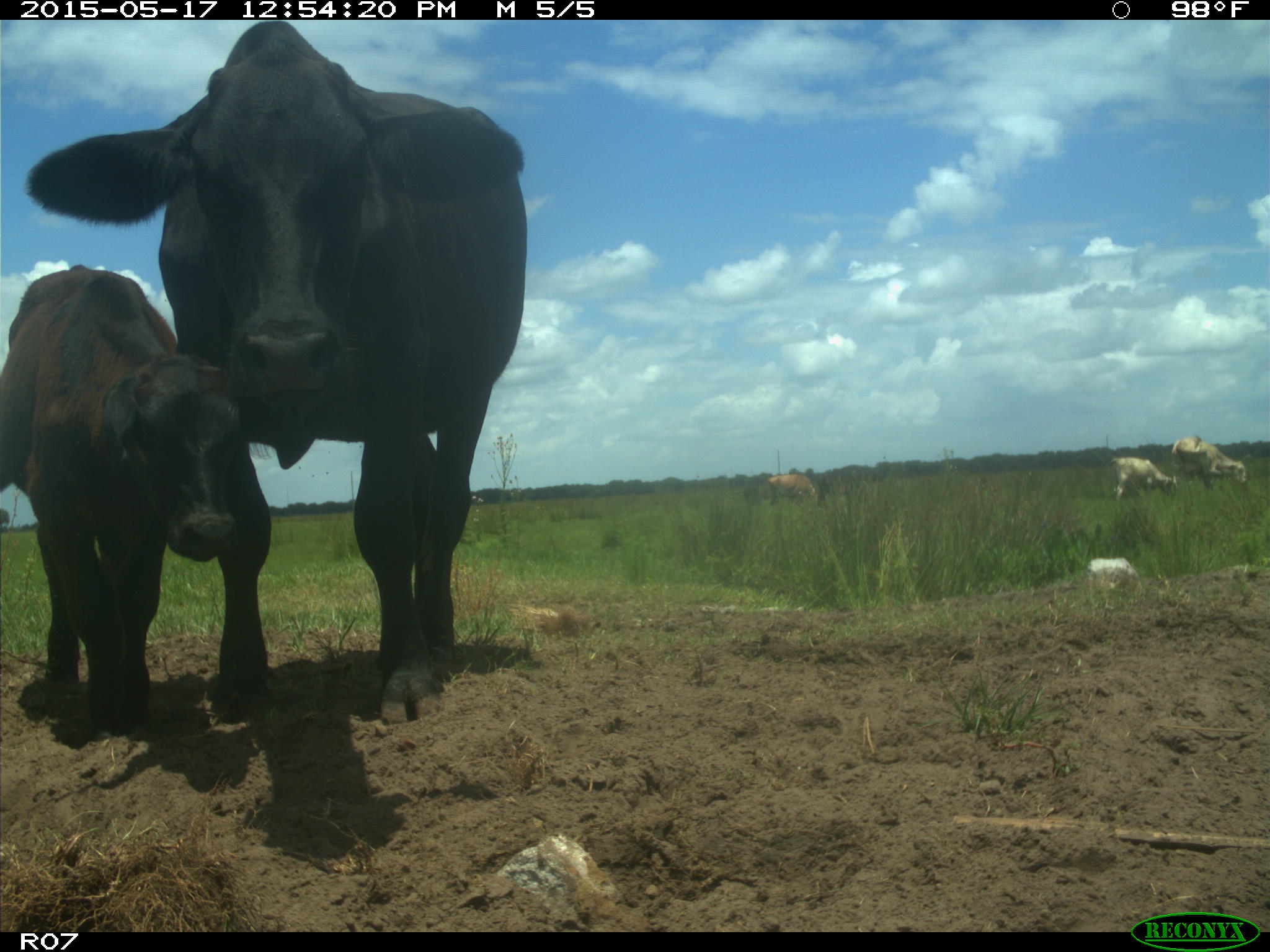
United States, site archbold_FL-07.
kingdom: Animalia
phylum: Chordata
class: Mammalia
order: Artiodactyla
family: Bovidae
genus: Bos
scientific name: Bos taurus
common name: domestic cow